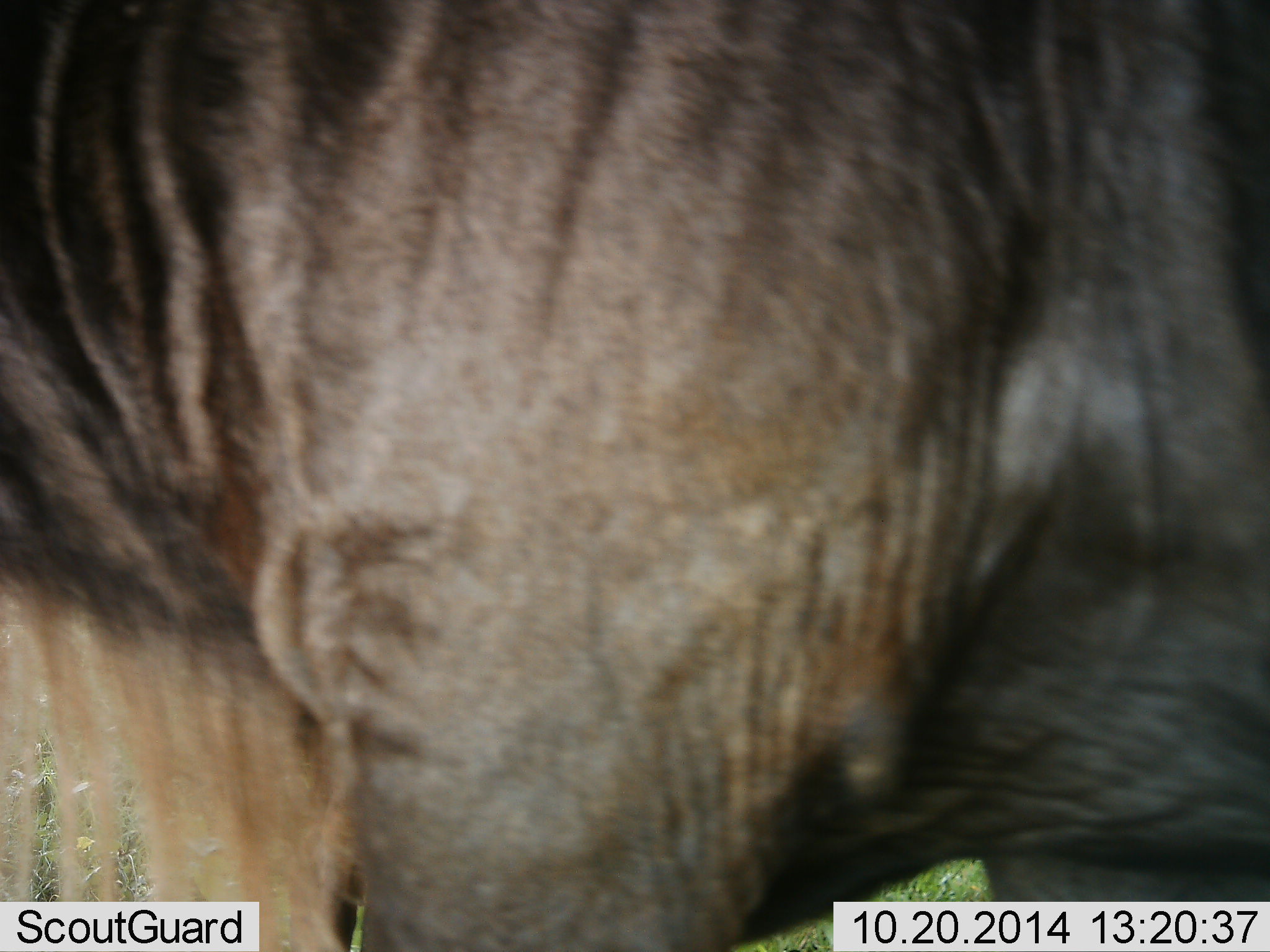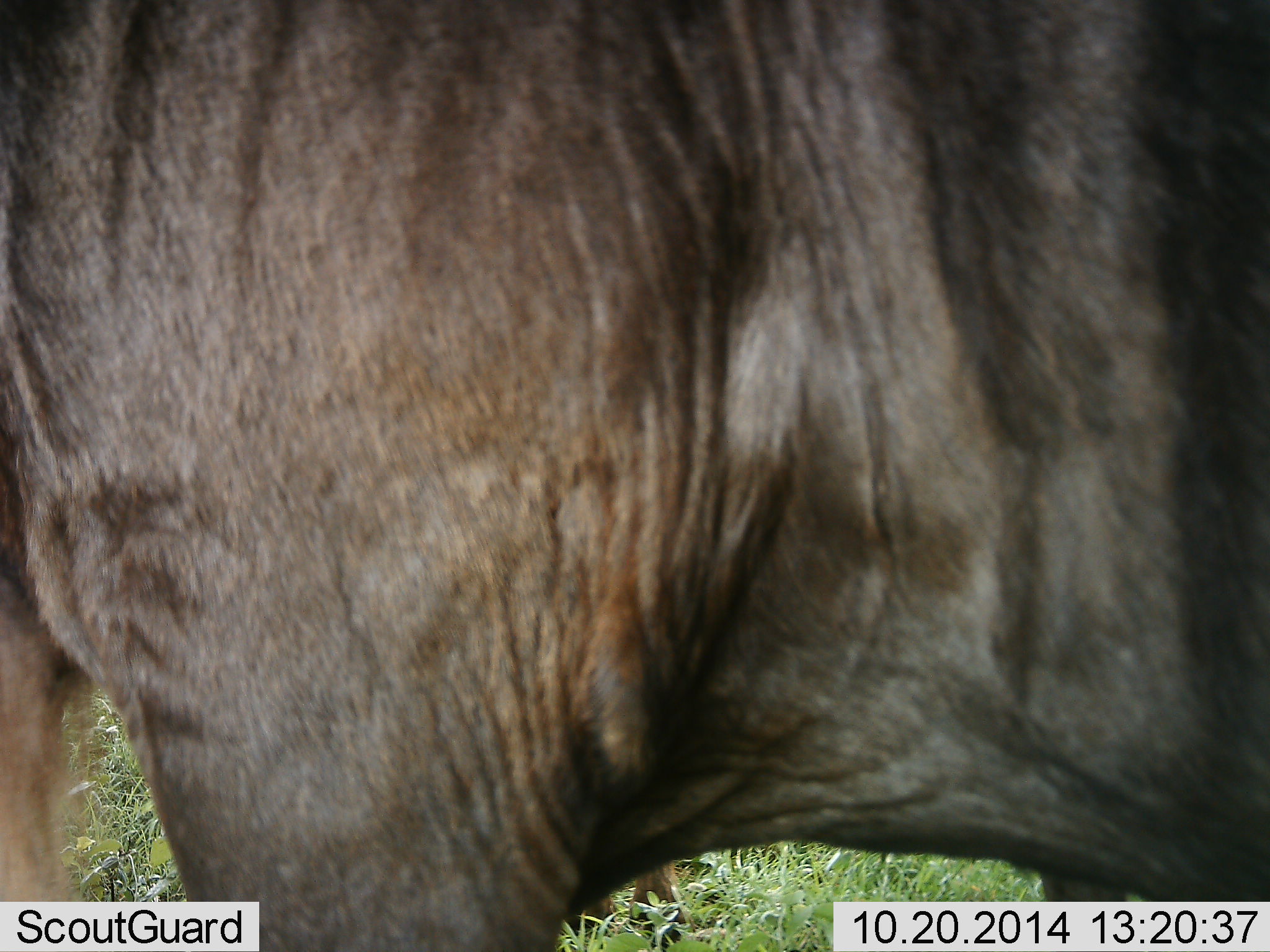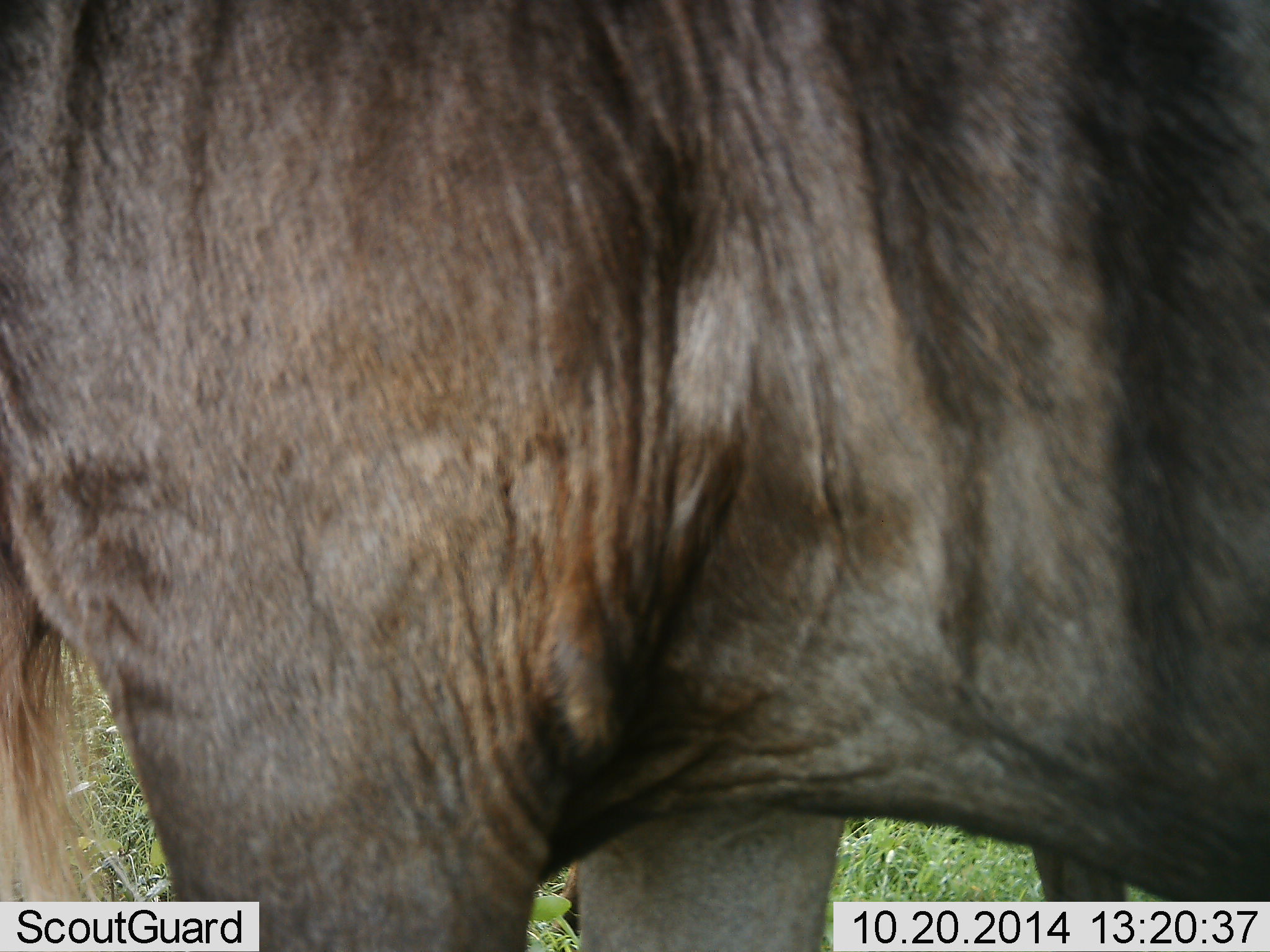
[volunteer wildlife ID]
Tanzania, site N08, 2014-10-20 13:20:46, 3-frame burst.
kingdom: Animalia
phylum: Chordata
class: Mammalia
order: Artiodactyla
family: Bovidae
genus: Connochaetes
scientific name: Connochaetes taurinus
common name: blue wildebeest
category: wildebeest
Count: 1.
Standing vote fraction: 80%.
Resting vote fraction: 0%.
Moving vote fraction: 20%.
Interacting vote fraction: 0%.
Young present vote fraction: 0%.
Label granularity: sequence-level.